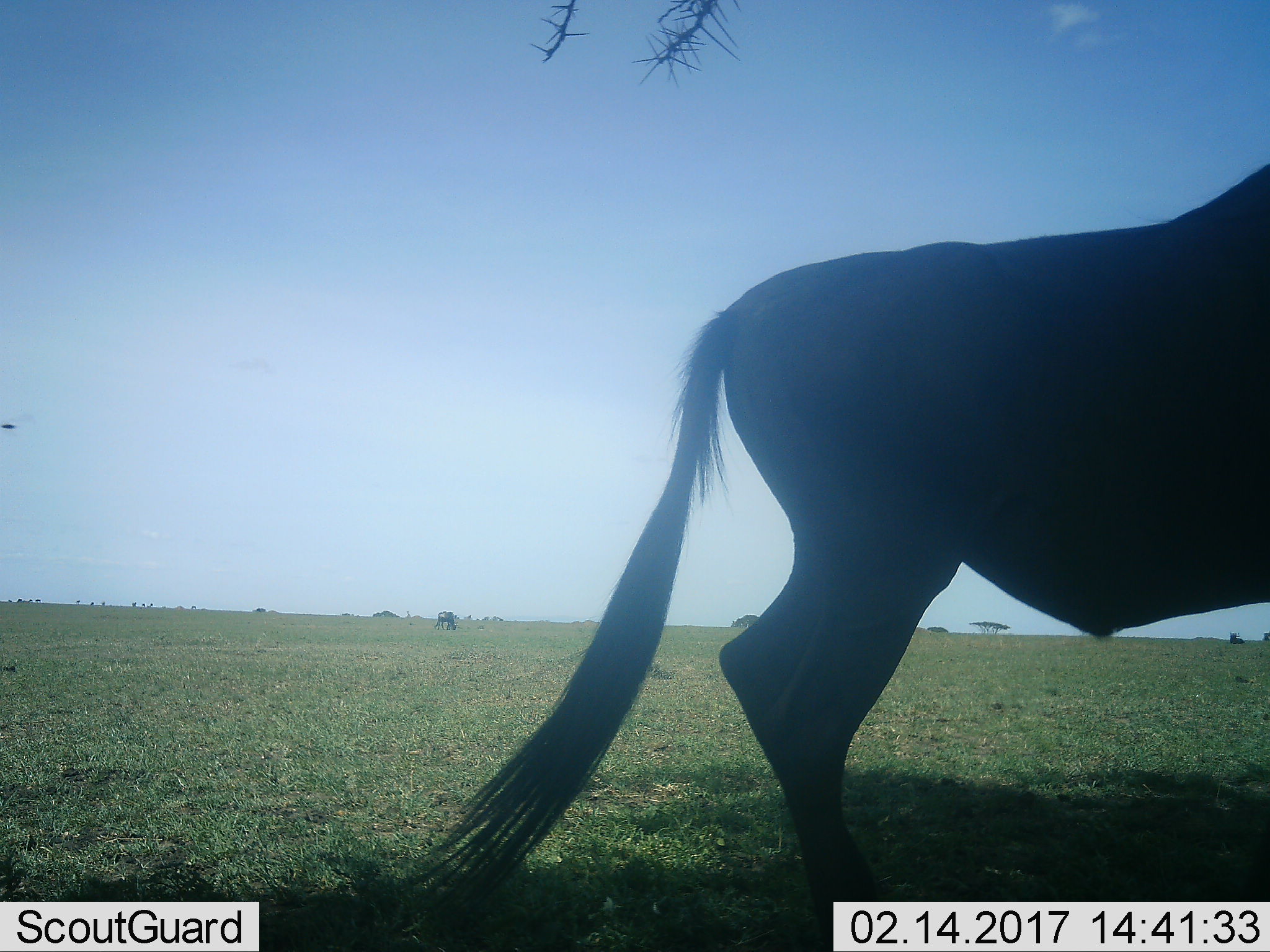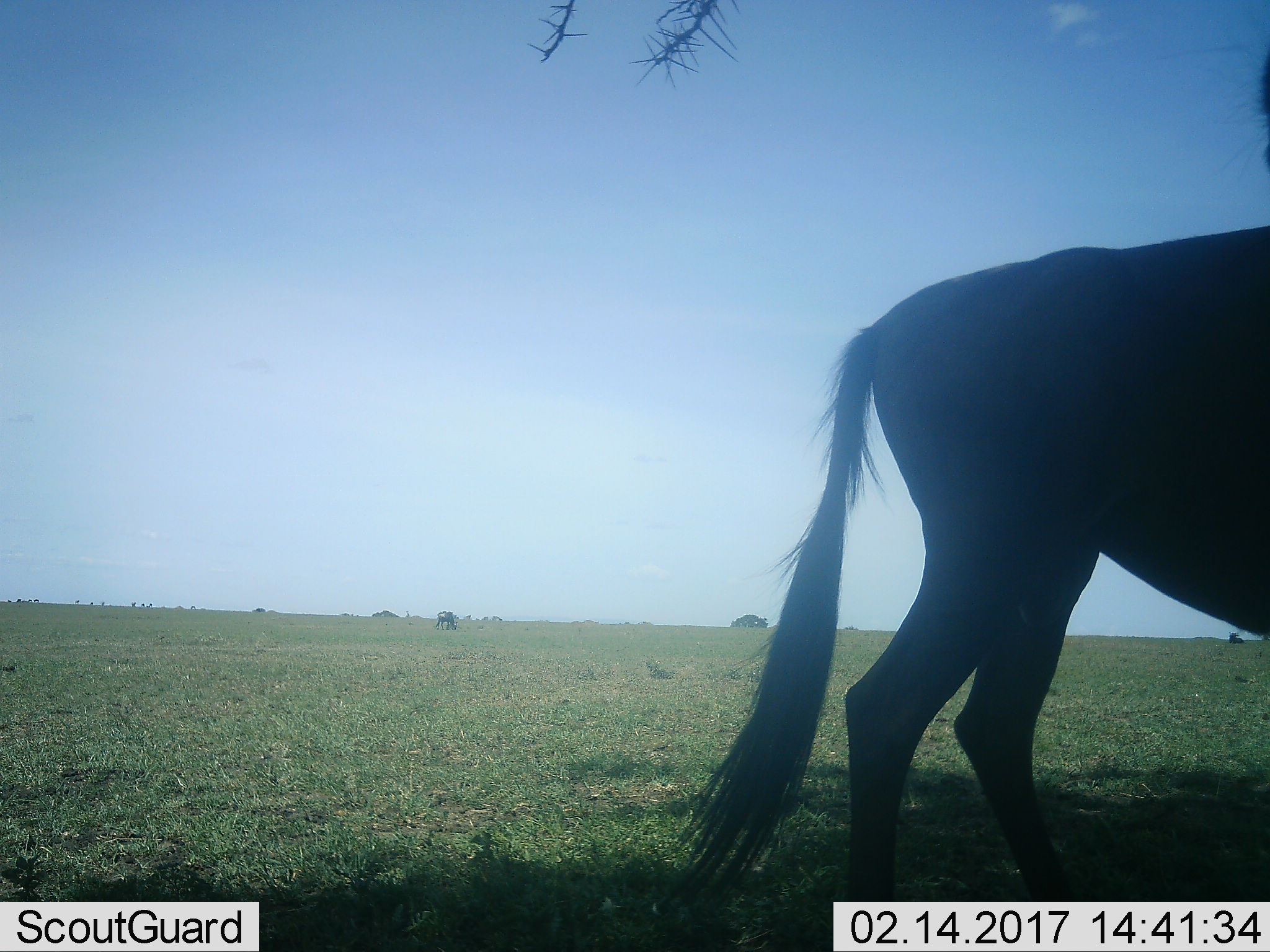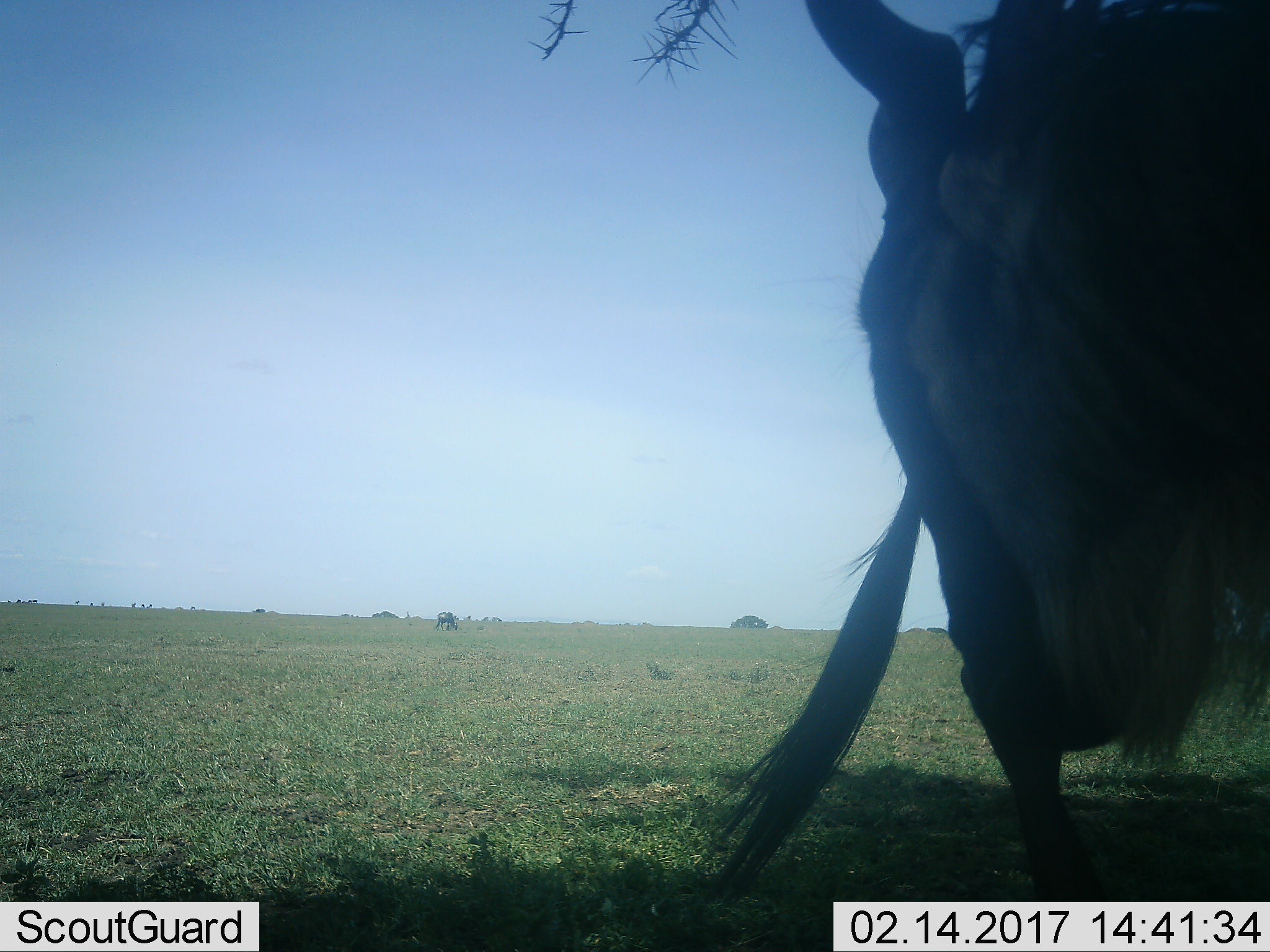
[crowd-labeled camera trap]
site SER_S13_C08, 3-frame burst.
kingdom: Animalia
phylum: Chordata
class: Mammalia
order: Artiodactyla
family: Bovidae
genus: Connochaetes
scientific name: Connochaetes taurinus taurinus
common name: blue wildebeest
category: wildebeestblue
Wildebeestblue (blue wildebeest) (Connochaetes taurinus taurinus), count 1. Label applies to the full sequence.